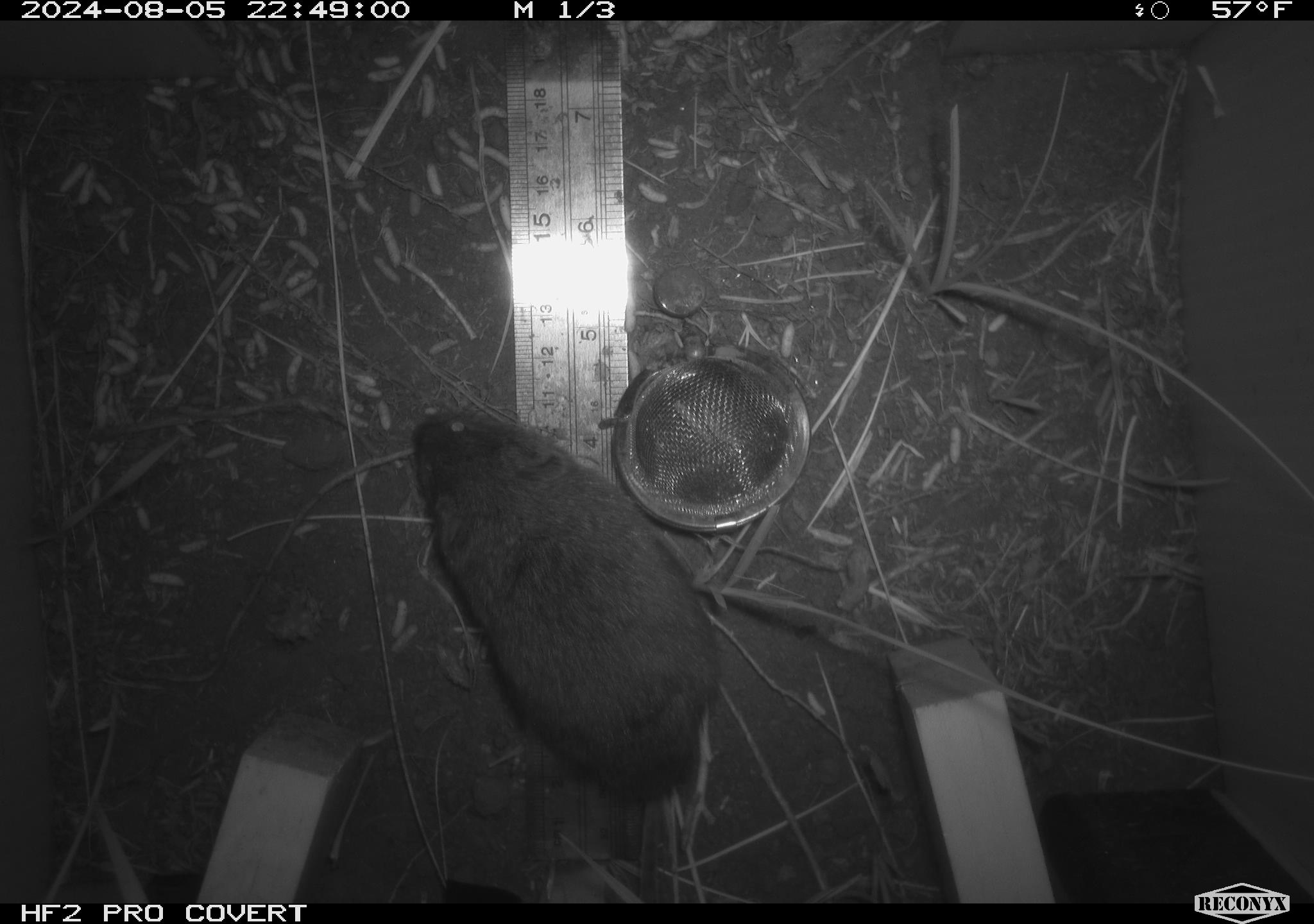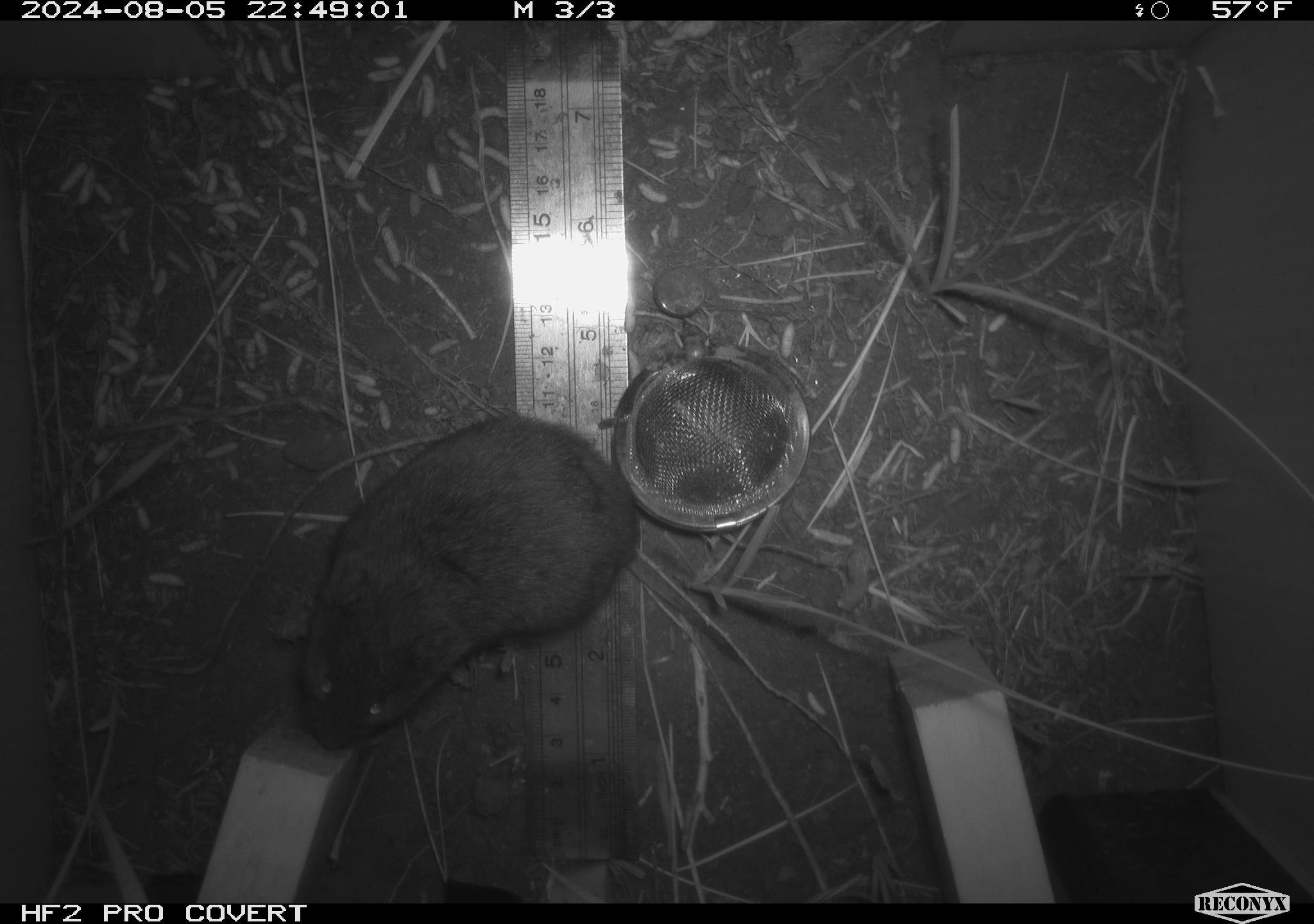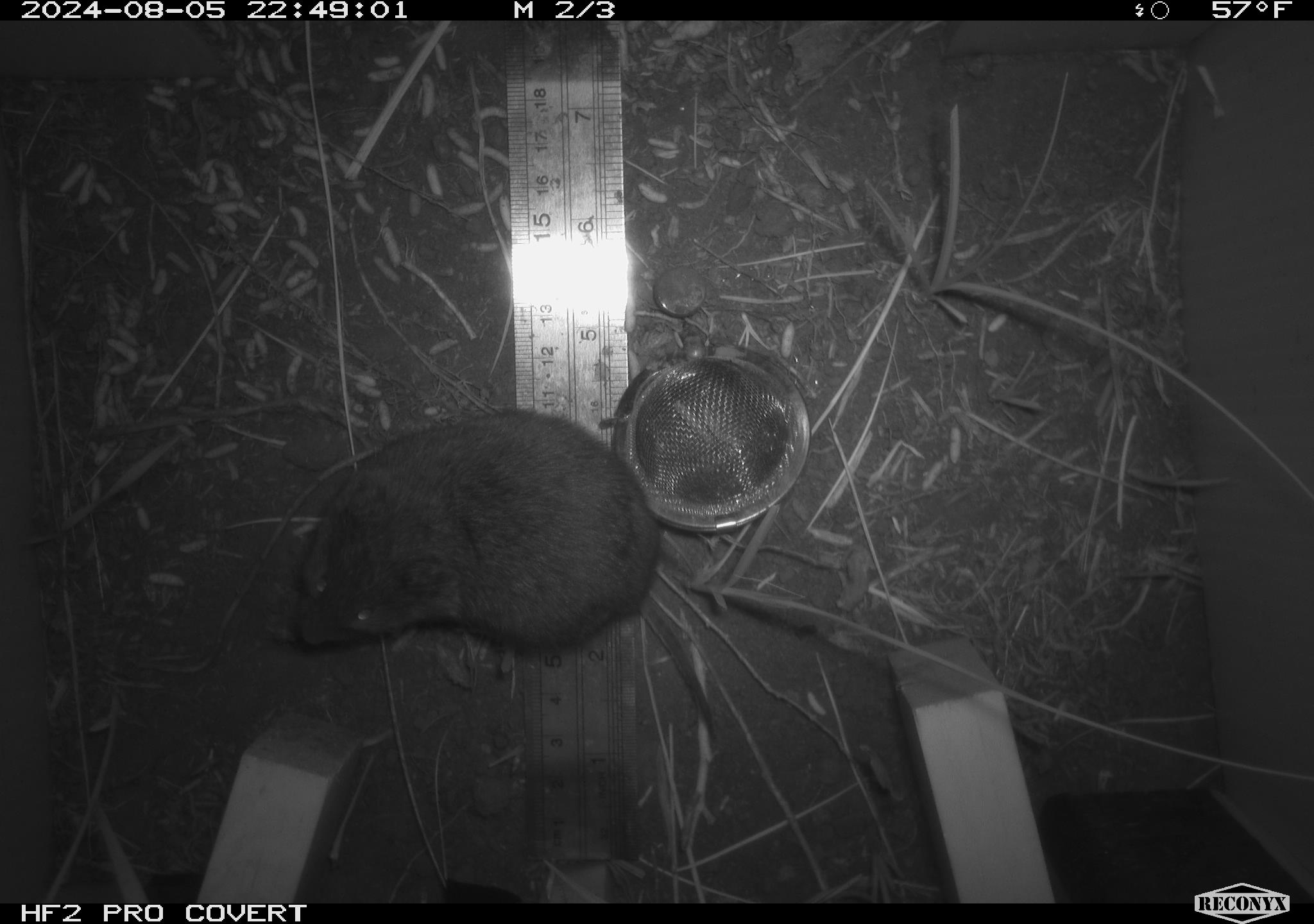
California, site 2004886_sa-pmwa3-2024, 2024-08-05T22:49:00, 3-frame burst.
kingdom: Animalia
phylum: Chordata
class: Mammalia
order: Rodentia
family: Cricetidae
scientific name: Arvicolinae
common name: voles, lemmings, and muskrats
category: arvicolinae subfamily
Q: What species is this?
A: Arvicolinae subfamily (voles, lemmings, and muskrats) (Arvicolinae).